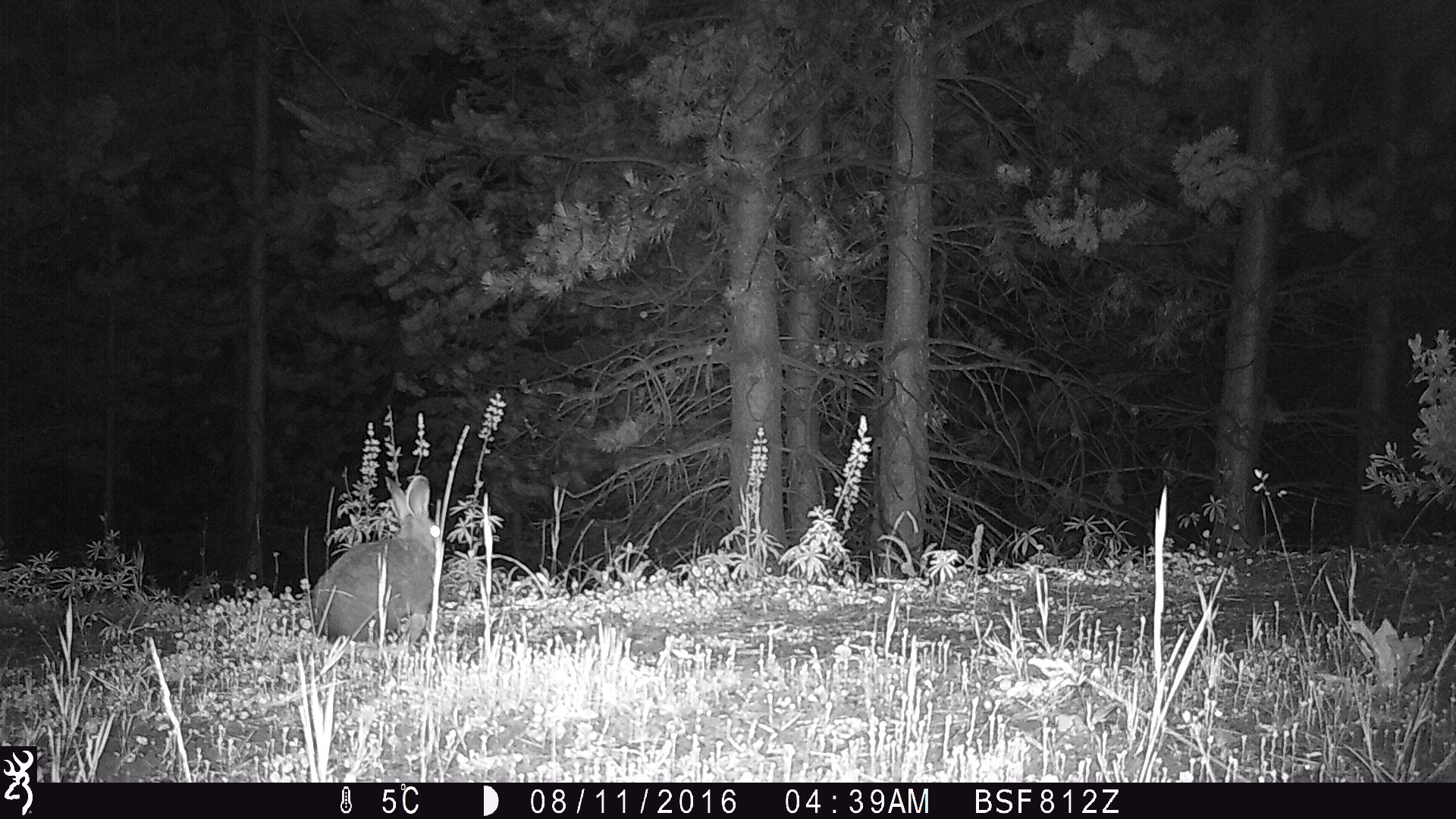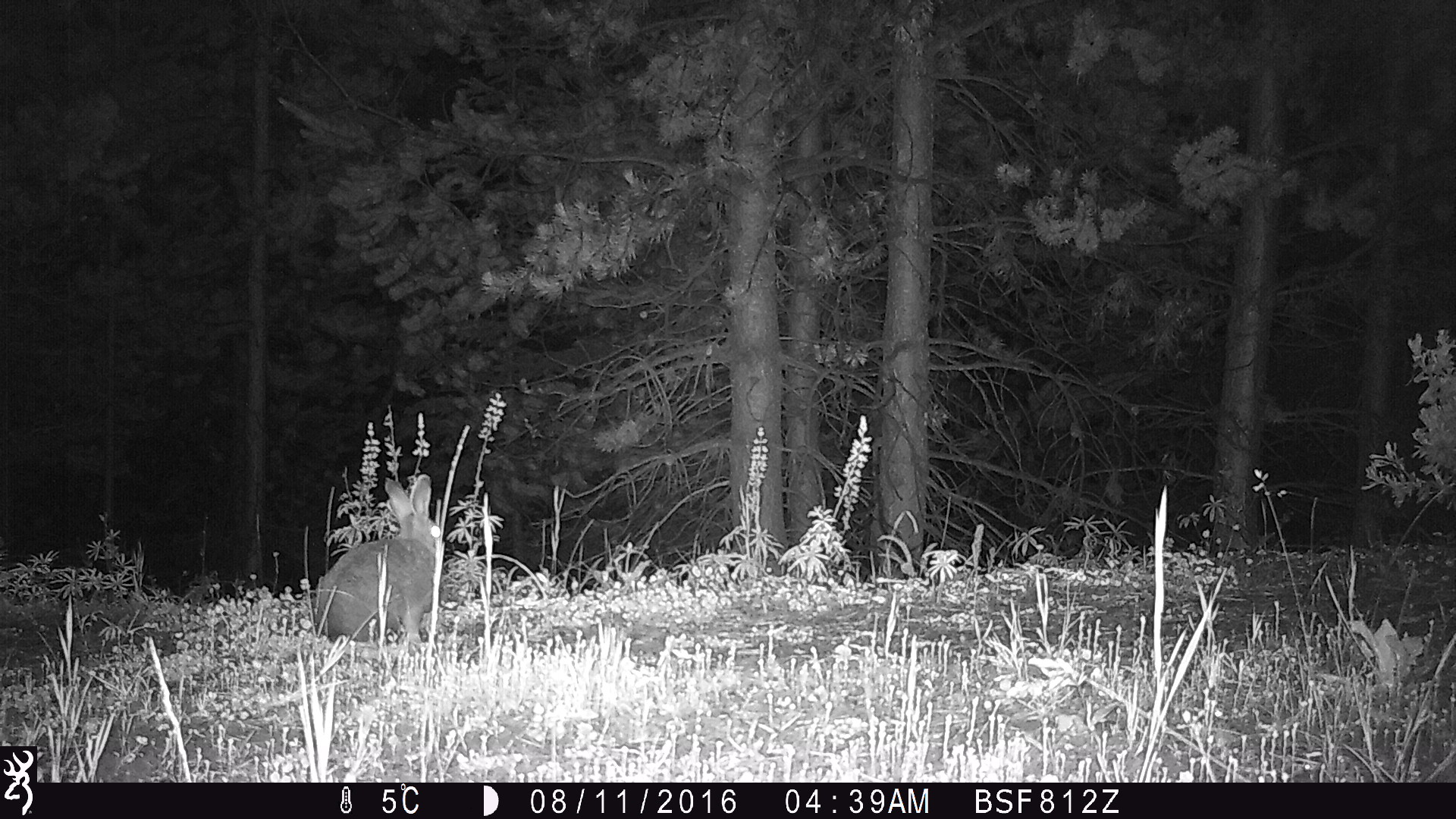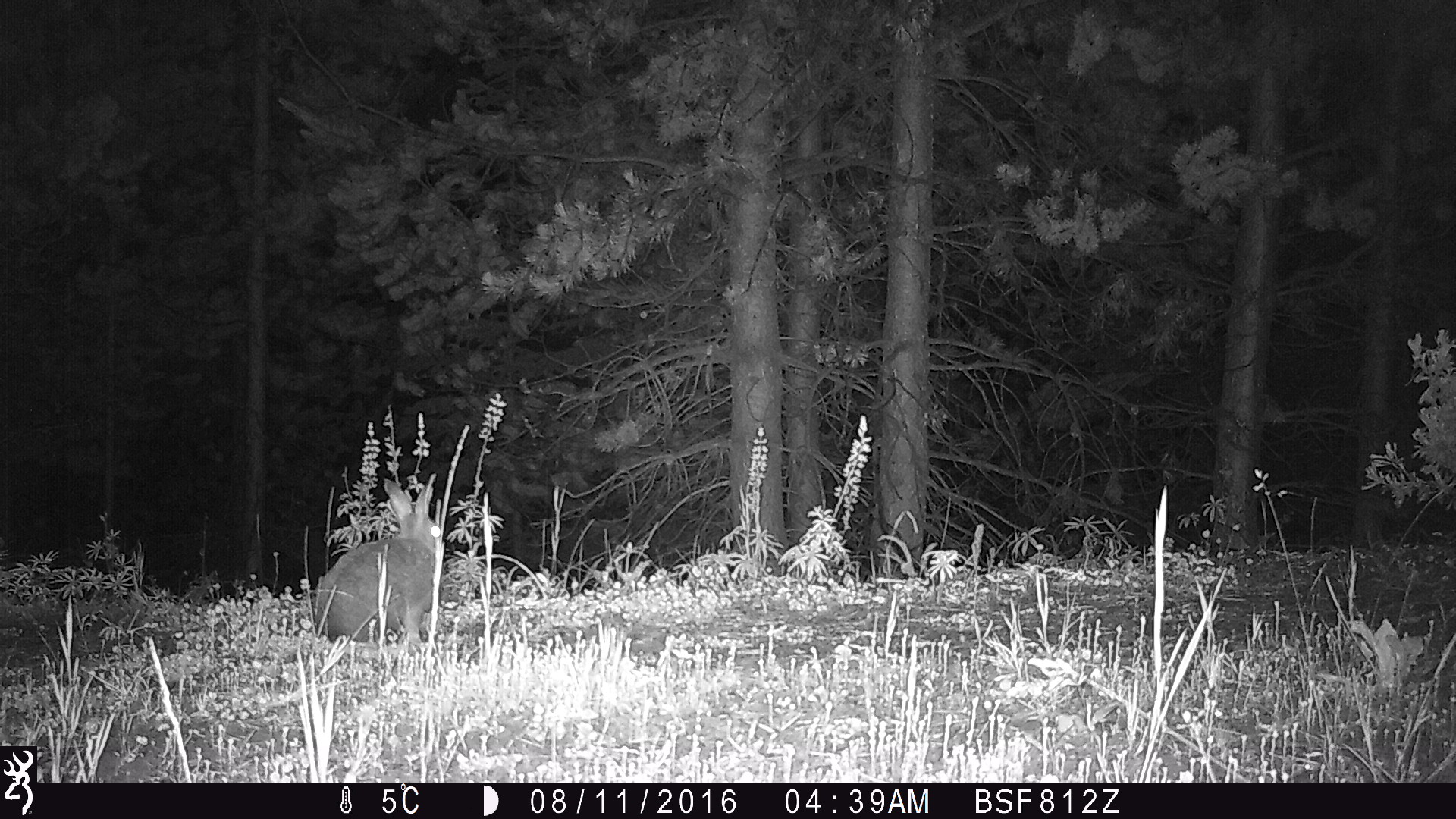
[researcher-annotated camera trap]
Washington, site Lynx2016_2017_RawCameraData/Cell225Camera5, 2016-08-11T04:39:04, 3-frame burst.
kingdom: Animalia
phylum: Chordata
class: Mammalia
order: Lagomorpha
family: Leporidae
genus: Lepus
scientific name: Lepus americanus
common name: snowshoe hare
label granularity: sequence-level